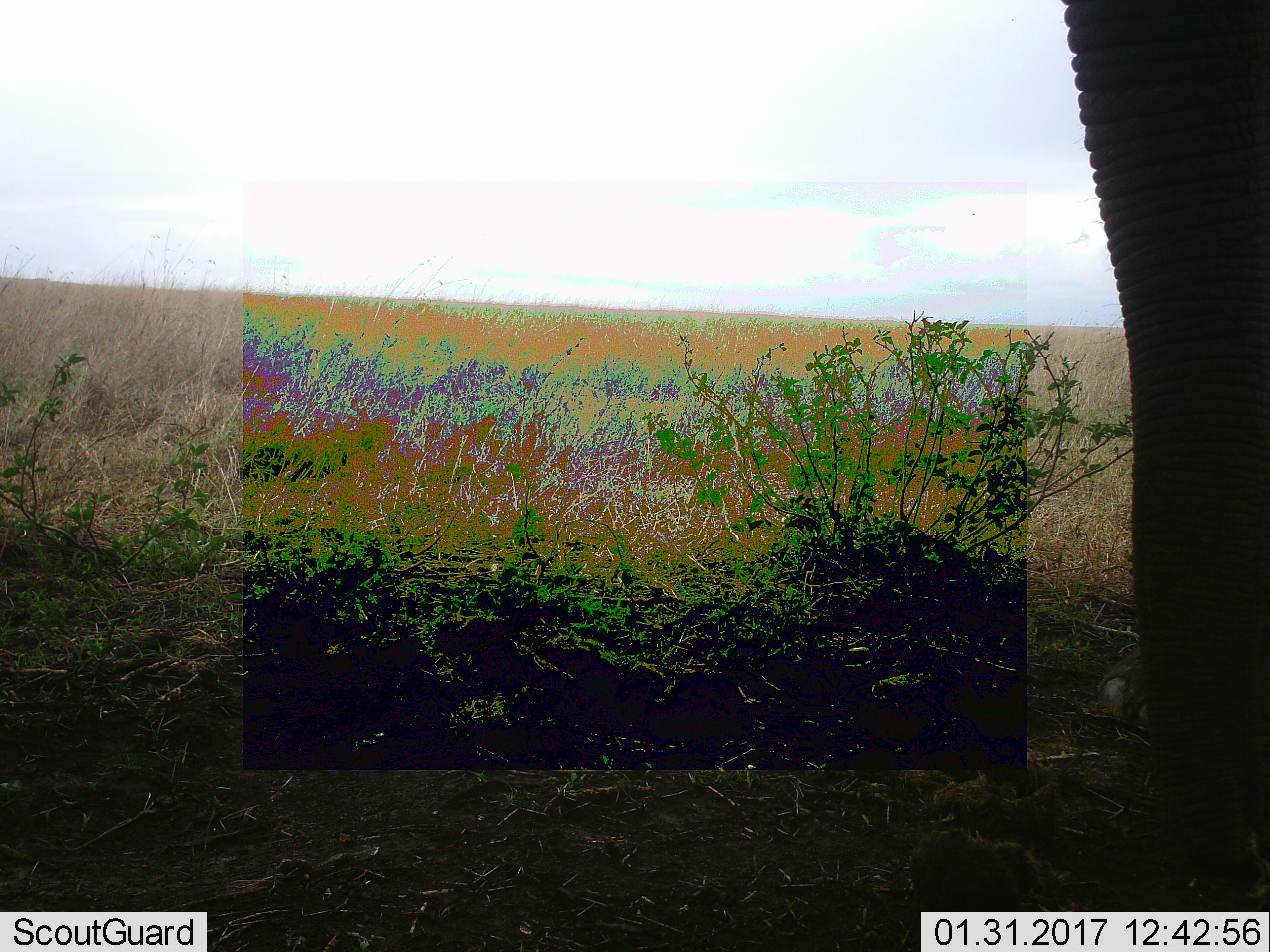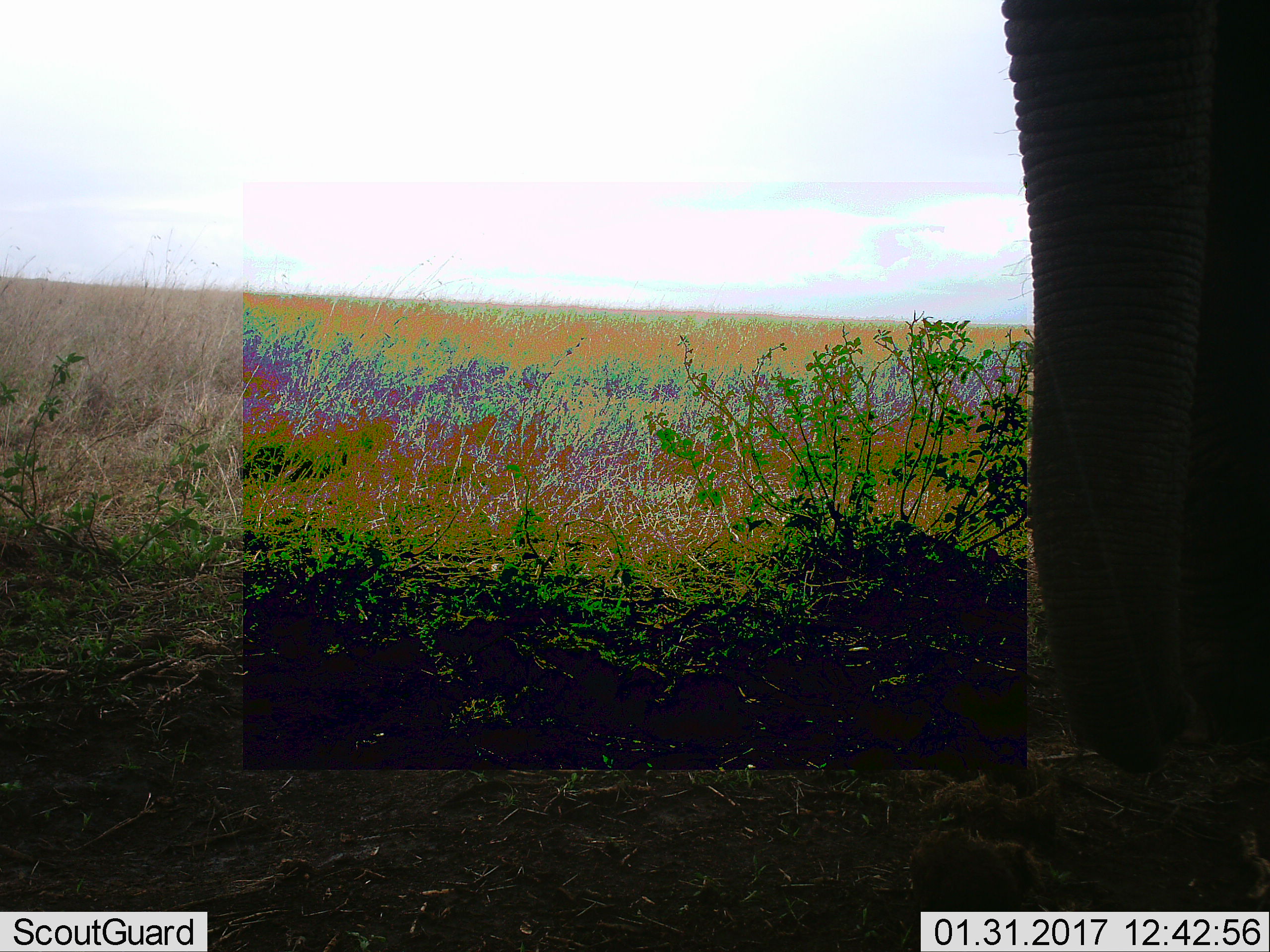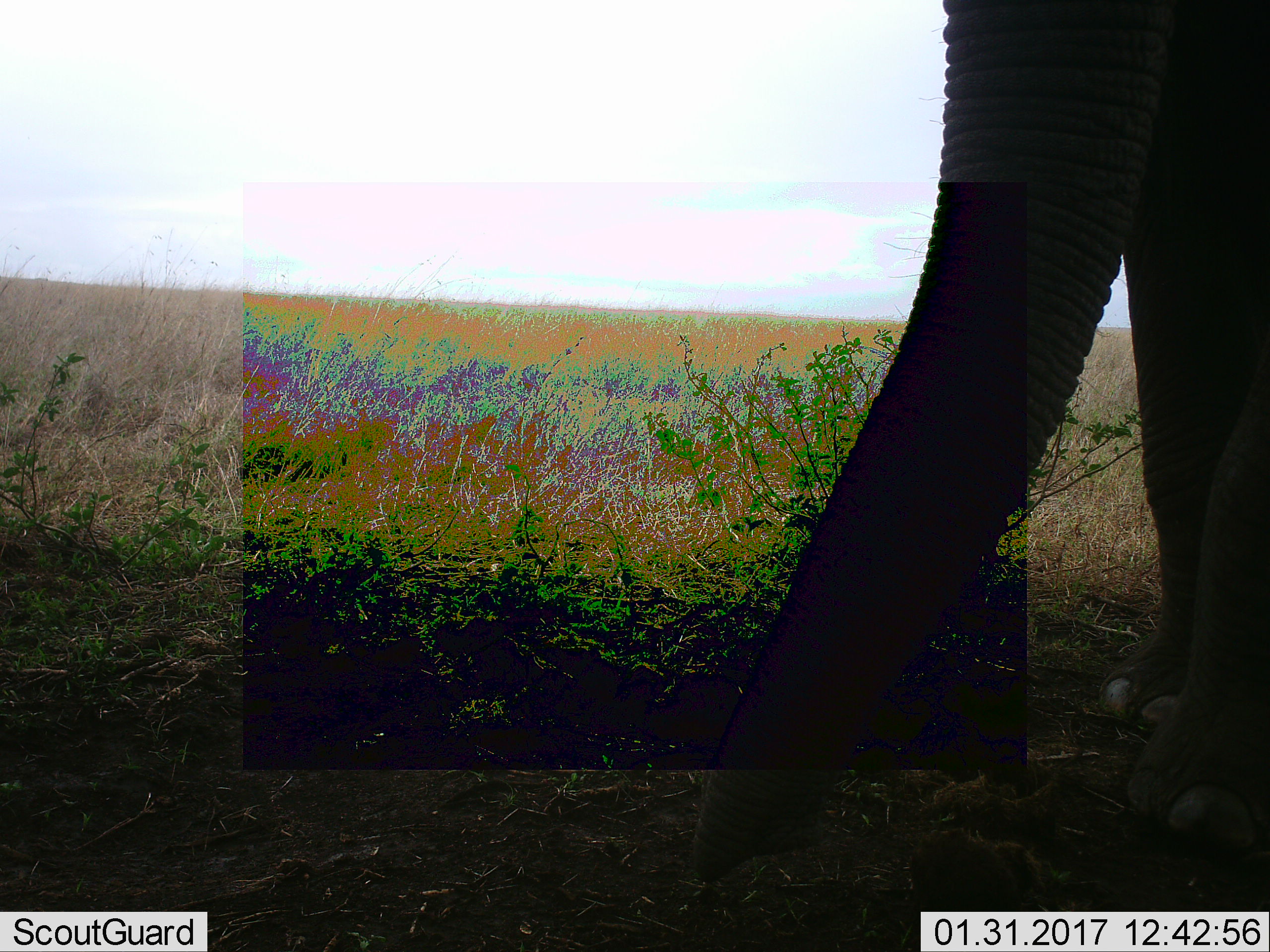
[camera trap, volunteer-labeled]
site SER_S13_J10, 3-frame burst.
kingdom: Animalia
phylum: Chordata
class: Mammalia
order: Proboscidea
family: Elephantidae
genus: Loxodonta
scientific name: Loxodonta africana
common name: african bush elephant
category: elephant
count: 1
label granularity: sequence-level